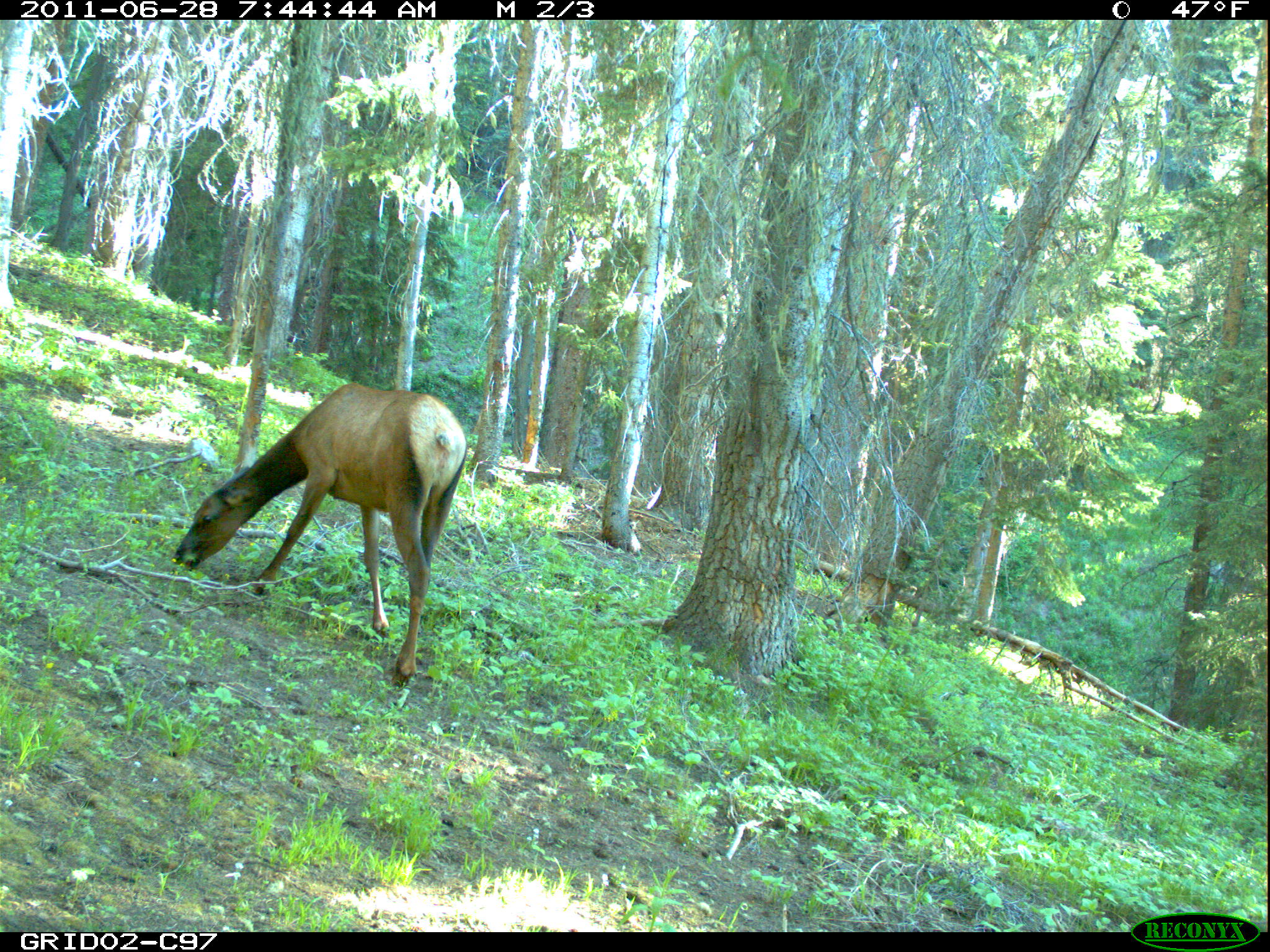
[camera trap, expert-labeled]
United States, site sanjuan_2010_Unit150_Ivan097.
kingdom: Animalia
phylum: Chordata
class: Mammalia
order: Artiodactyla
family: Cervidae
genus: Cervus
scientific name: Cervus elaphus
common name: red deer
Cervus elaphus (red deer).